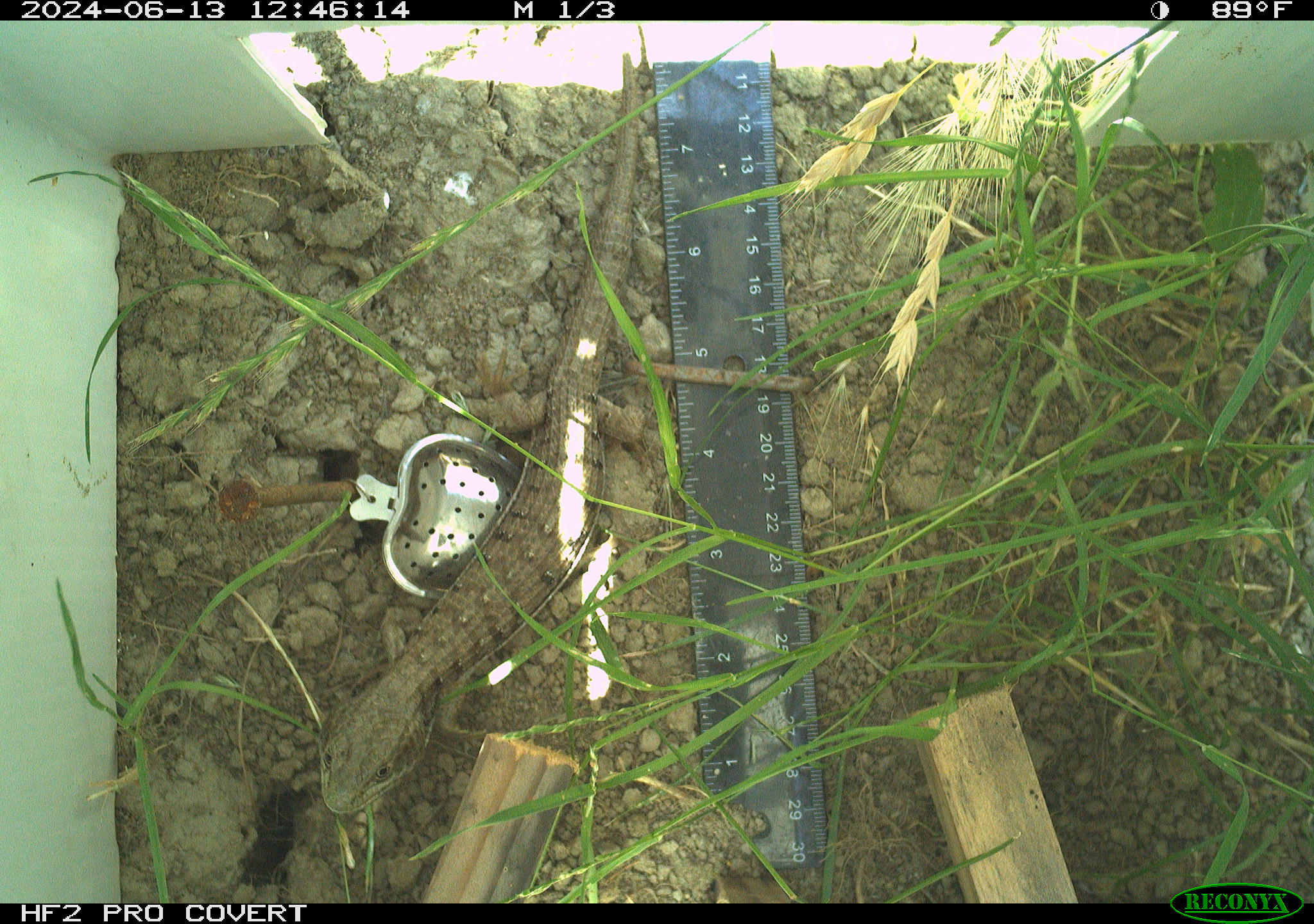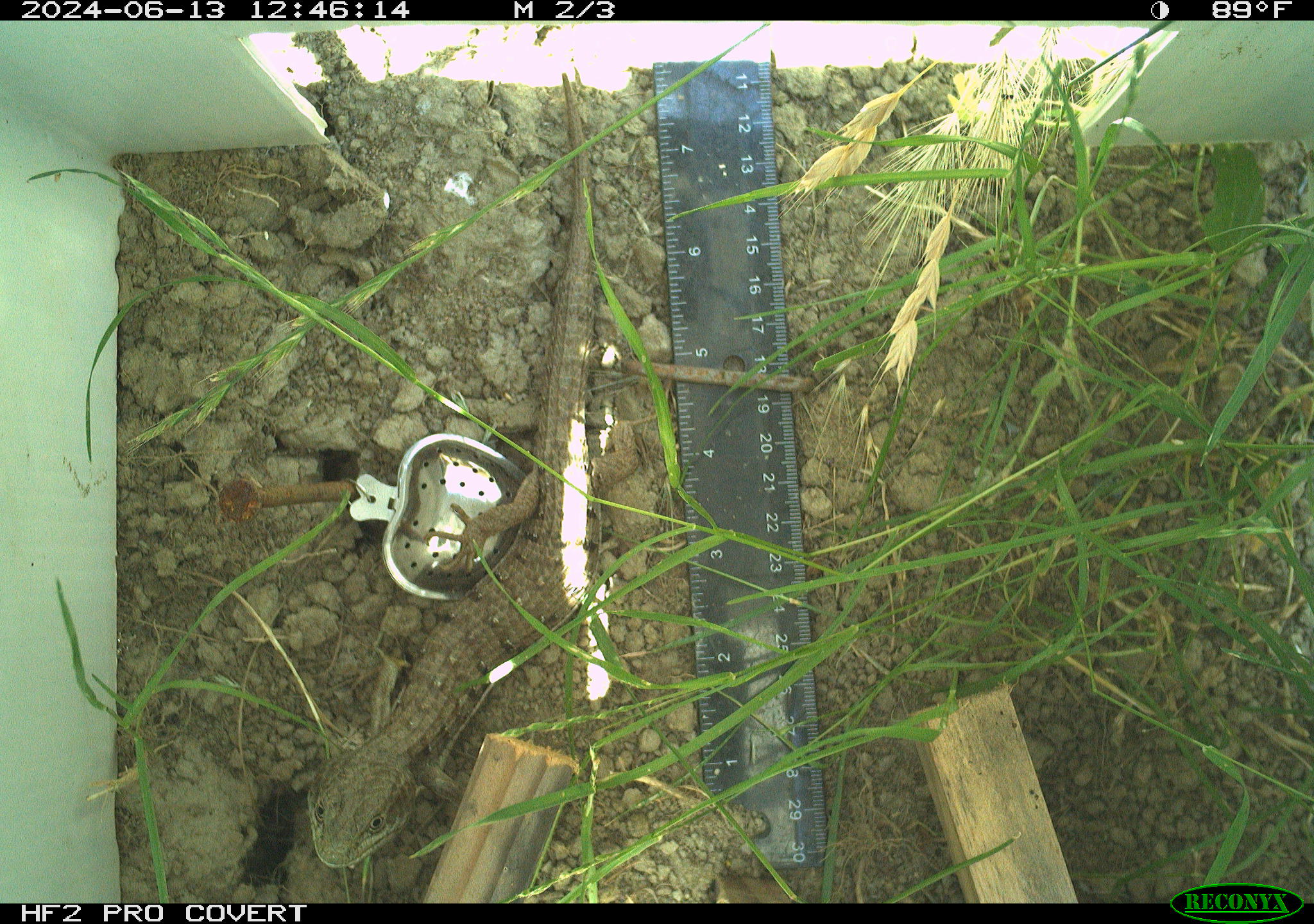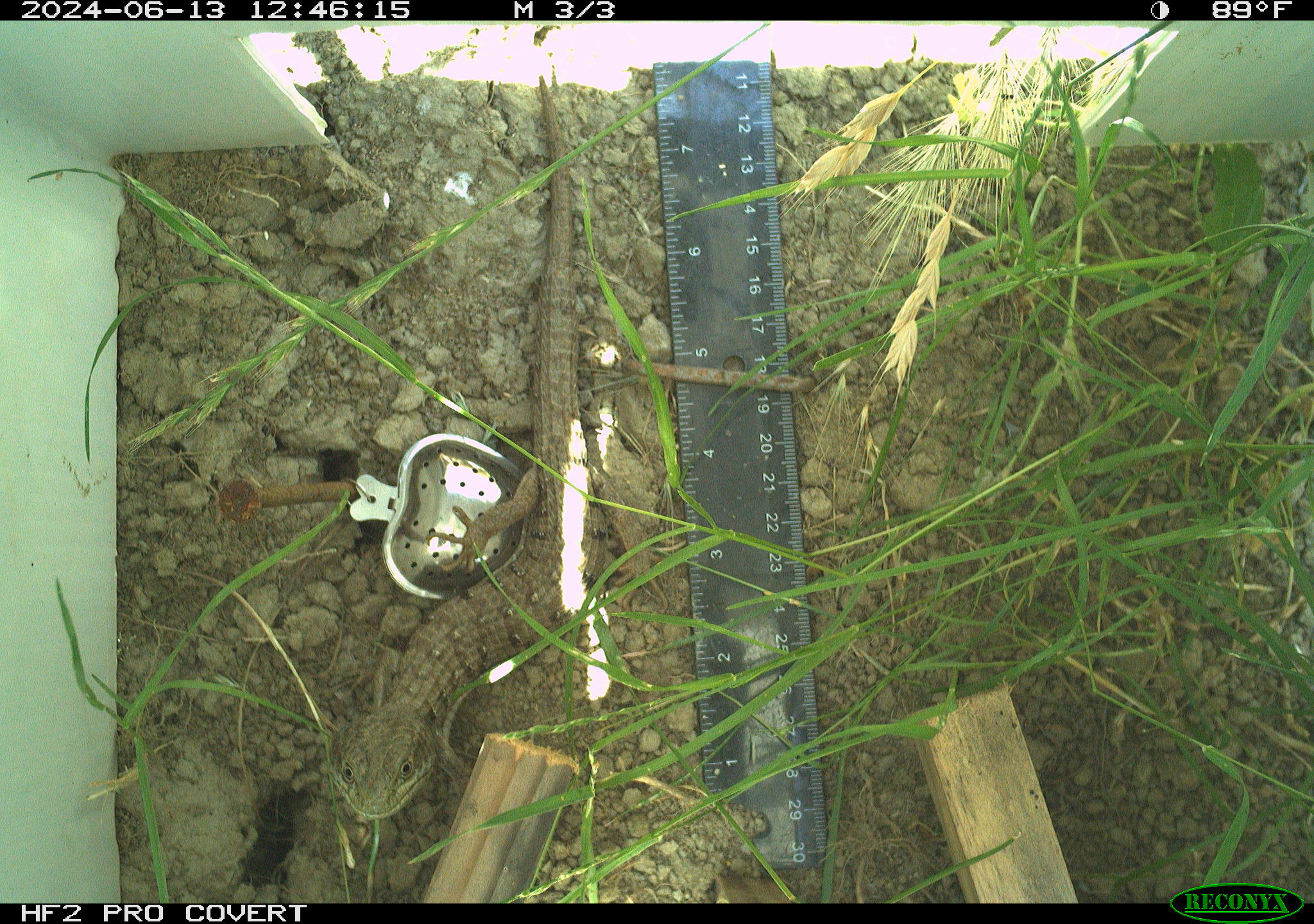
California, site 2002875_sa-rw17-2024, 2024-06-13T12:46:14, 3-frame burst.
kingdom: Animalia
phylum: Chordata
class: Reptilia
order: Squamata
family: Anguidae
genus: Elgaria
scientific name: Elgaria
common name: alligator lizards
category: elgaria species